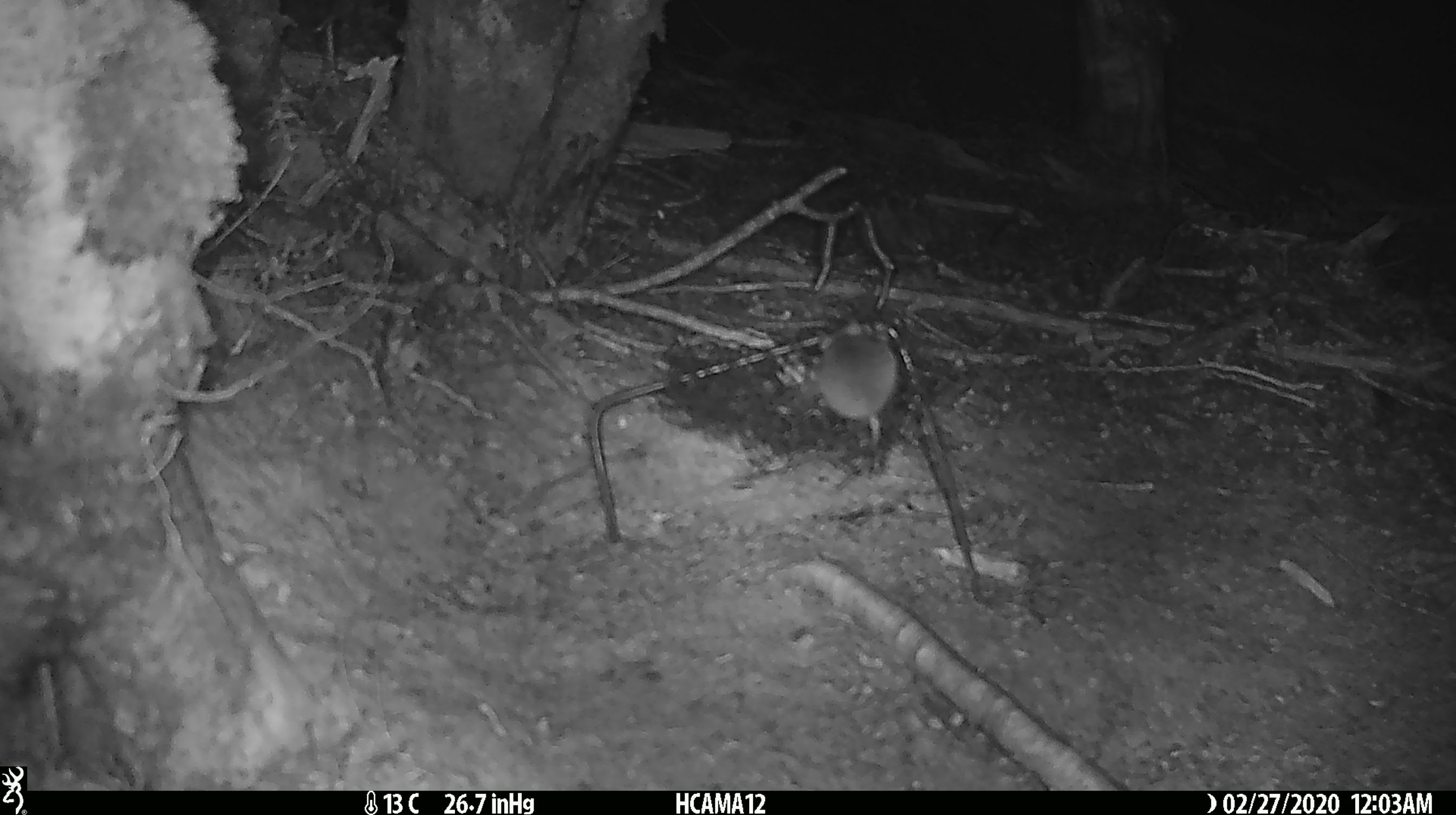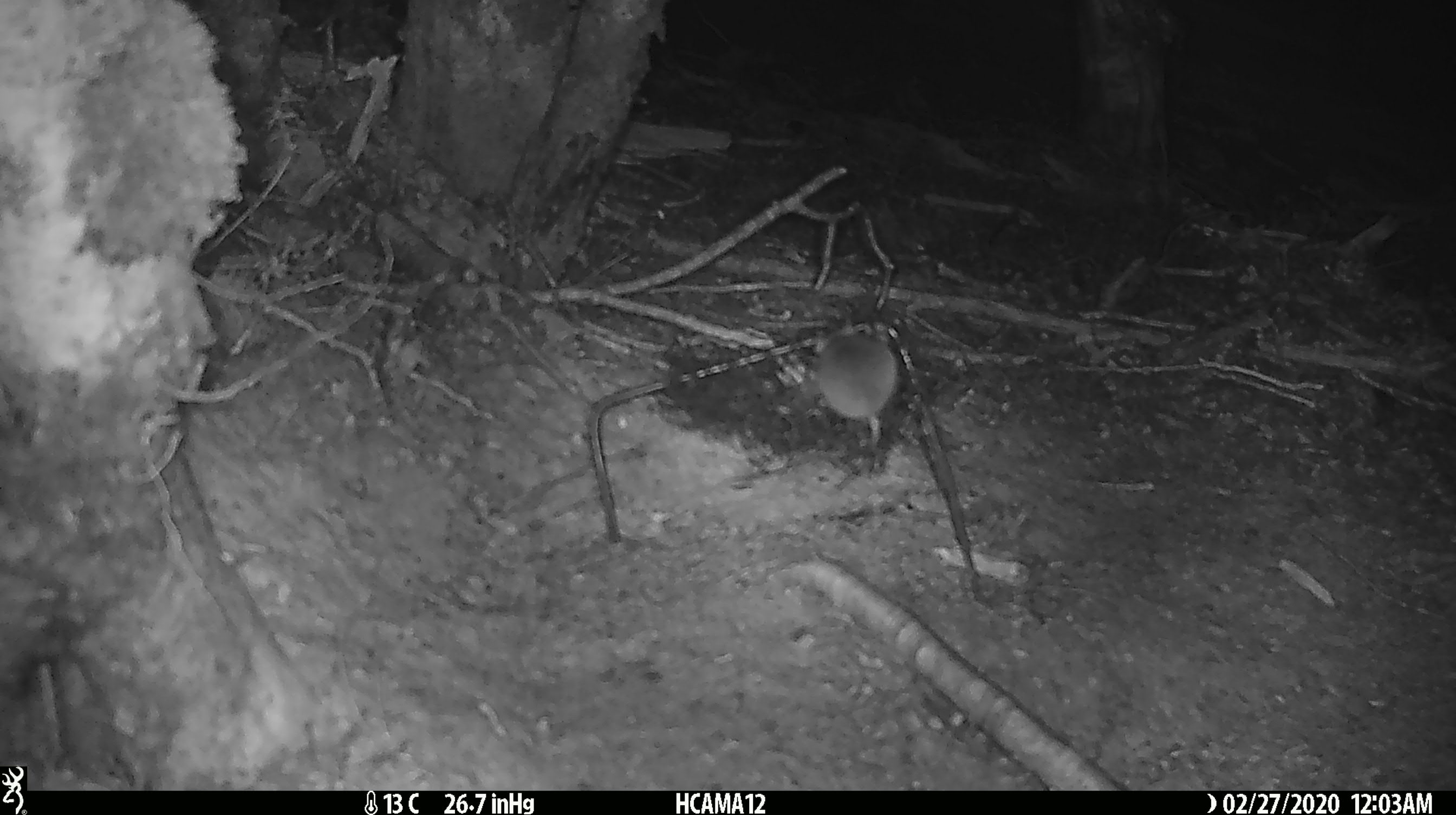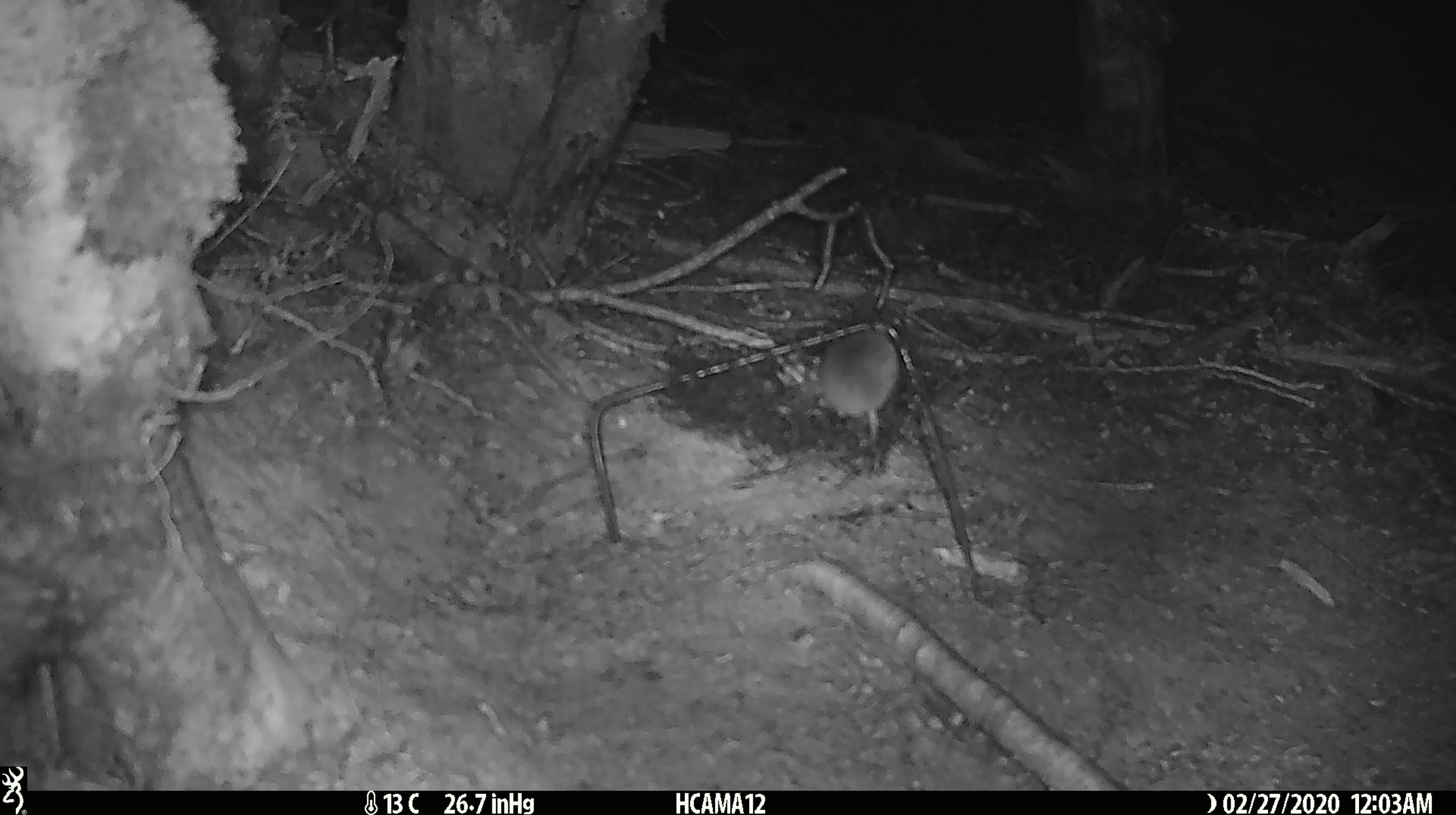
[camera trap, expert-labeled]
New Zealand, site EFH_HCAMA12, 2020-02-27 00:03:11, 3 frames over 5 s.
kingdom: Animalia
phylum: Chordata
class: Mammalia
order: Rodentia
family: Muridae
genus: Mus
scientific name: Mus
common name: mouse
Mouse (Mus).